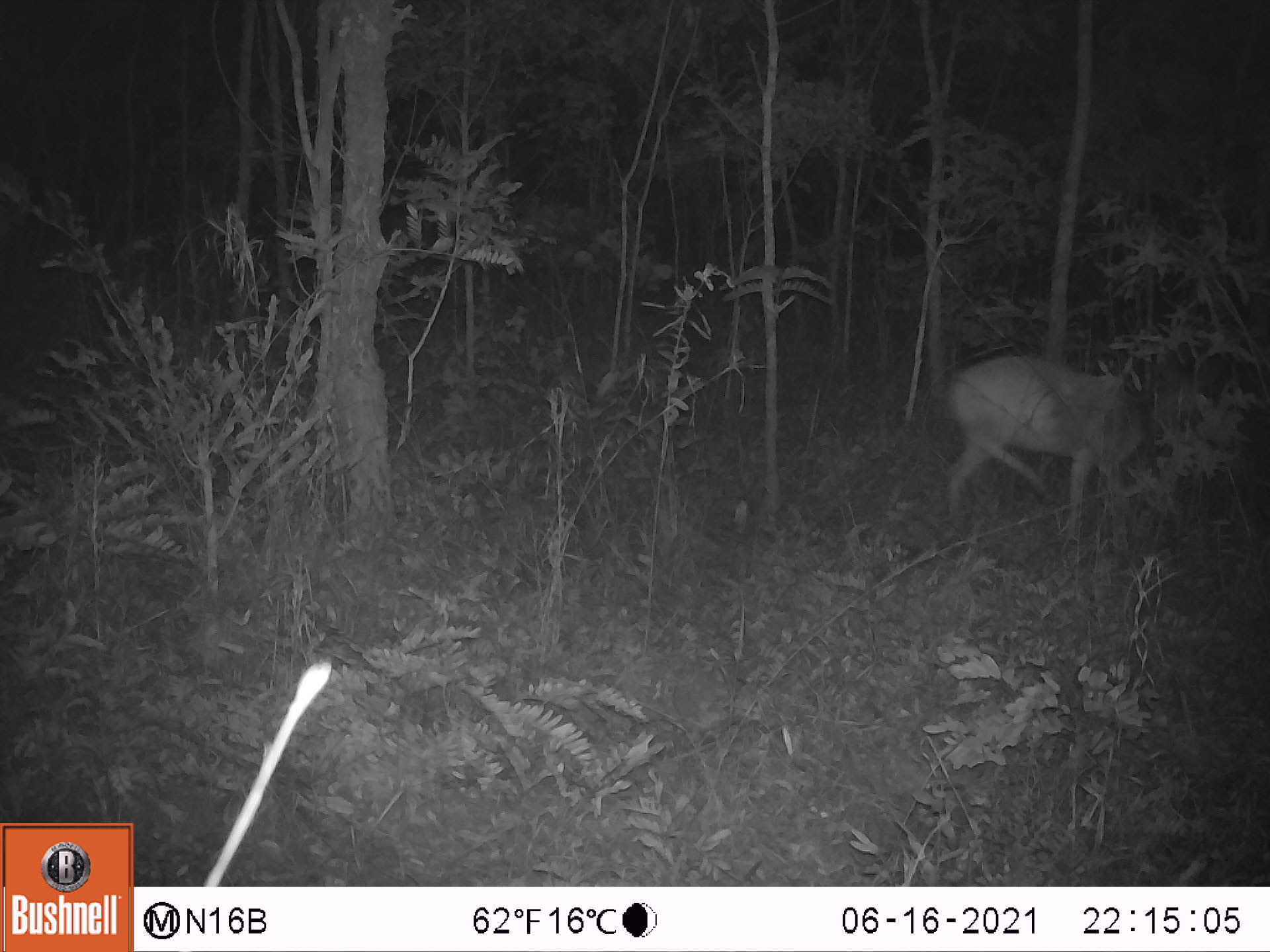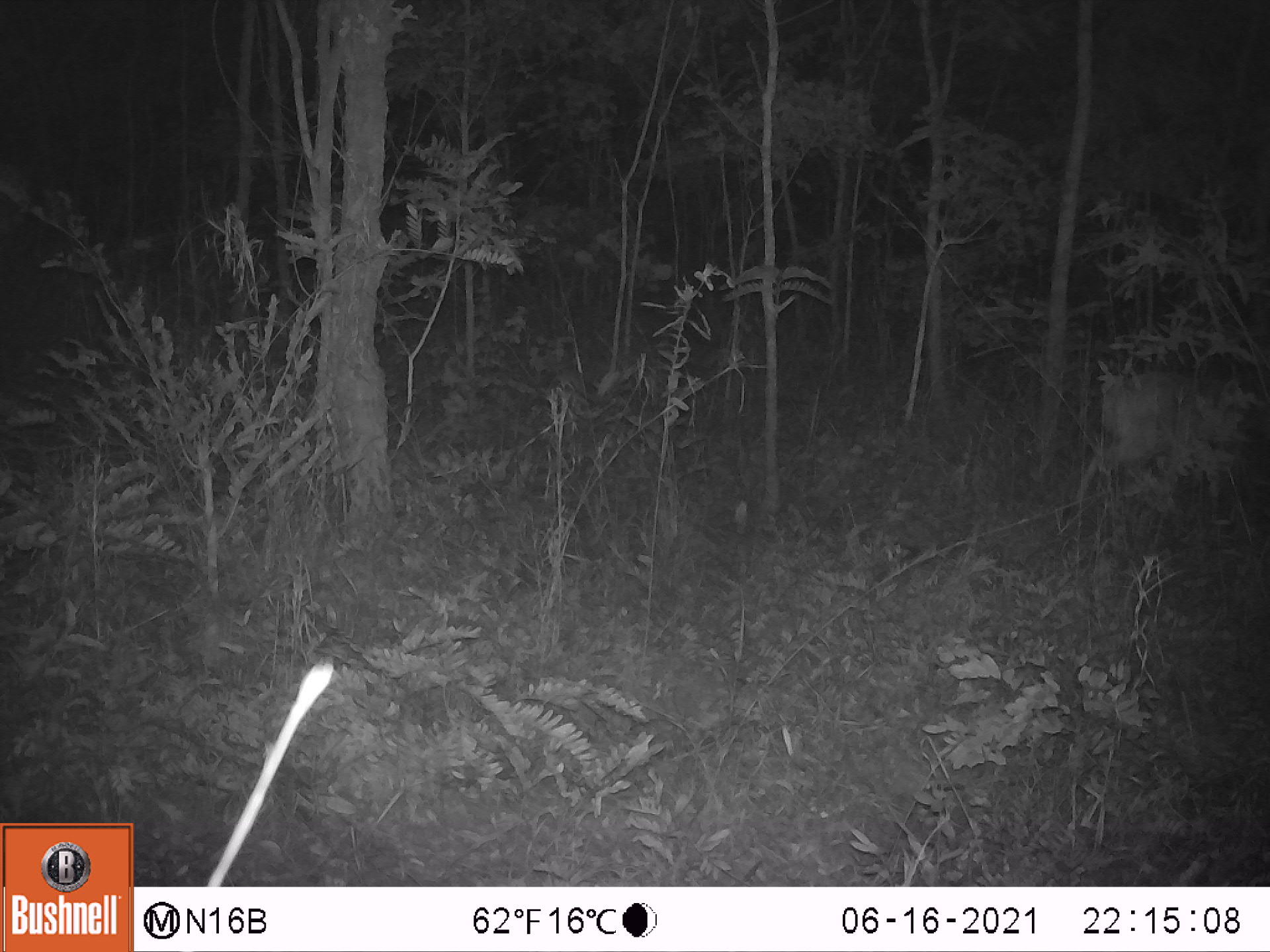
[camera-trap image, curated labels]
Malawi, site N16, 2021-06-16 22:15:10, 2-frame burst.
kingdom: Animalia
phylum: Chordata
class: Mammalia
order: Artiodactyla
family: Bovidae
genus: Sylvicapra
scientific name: Sylvicapra grimmia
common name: common duiker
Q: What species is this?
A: Common duiker (Sylvicapra grimmia).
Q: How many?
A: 1.